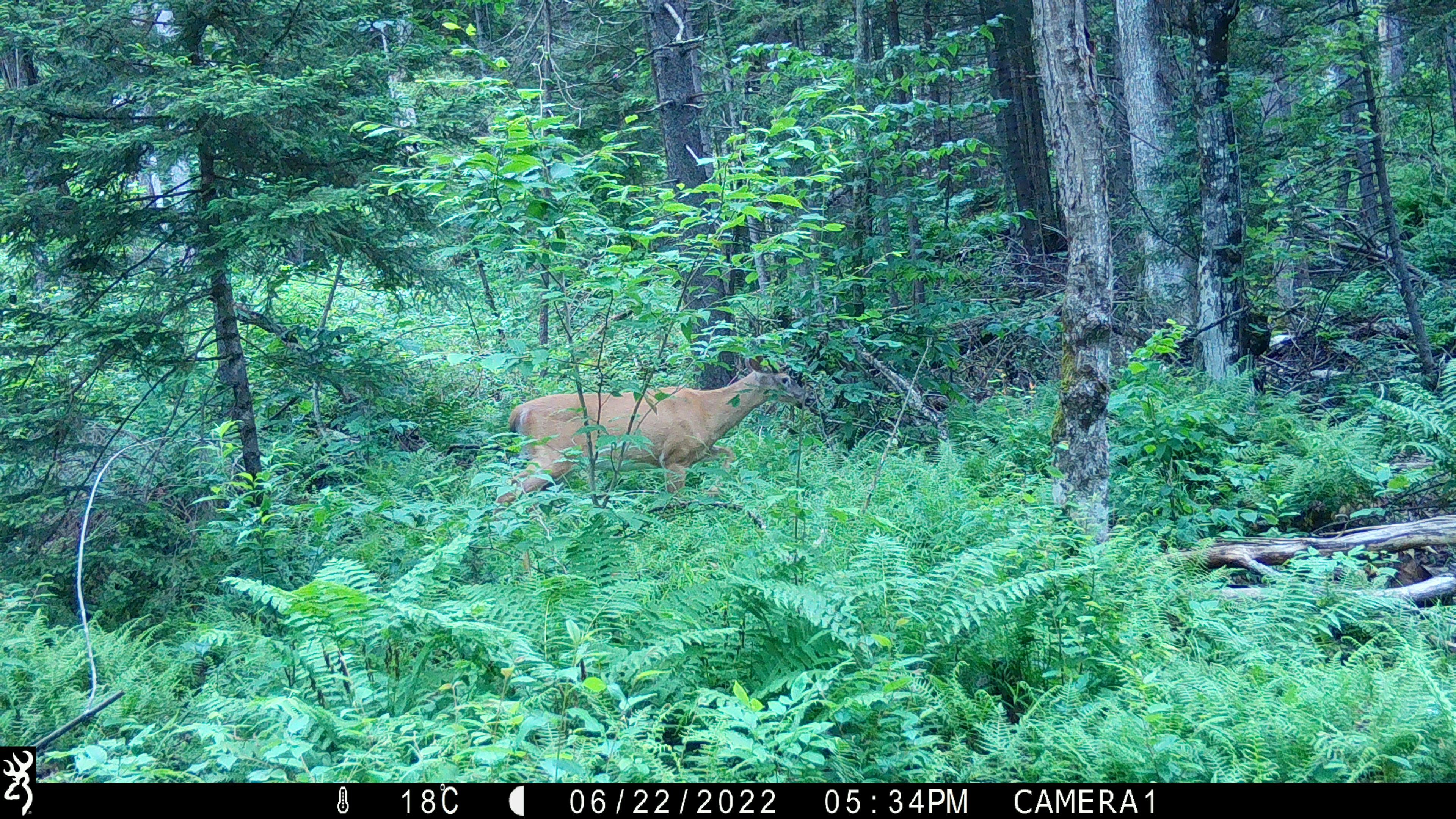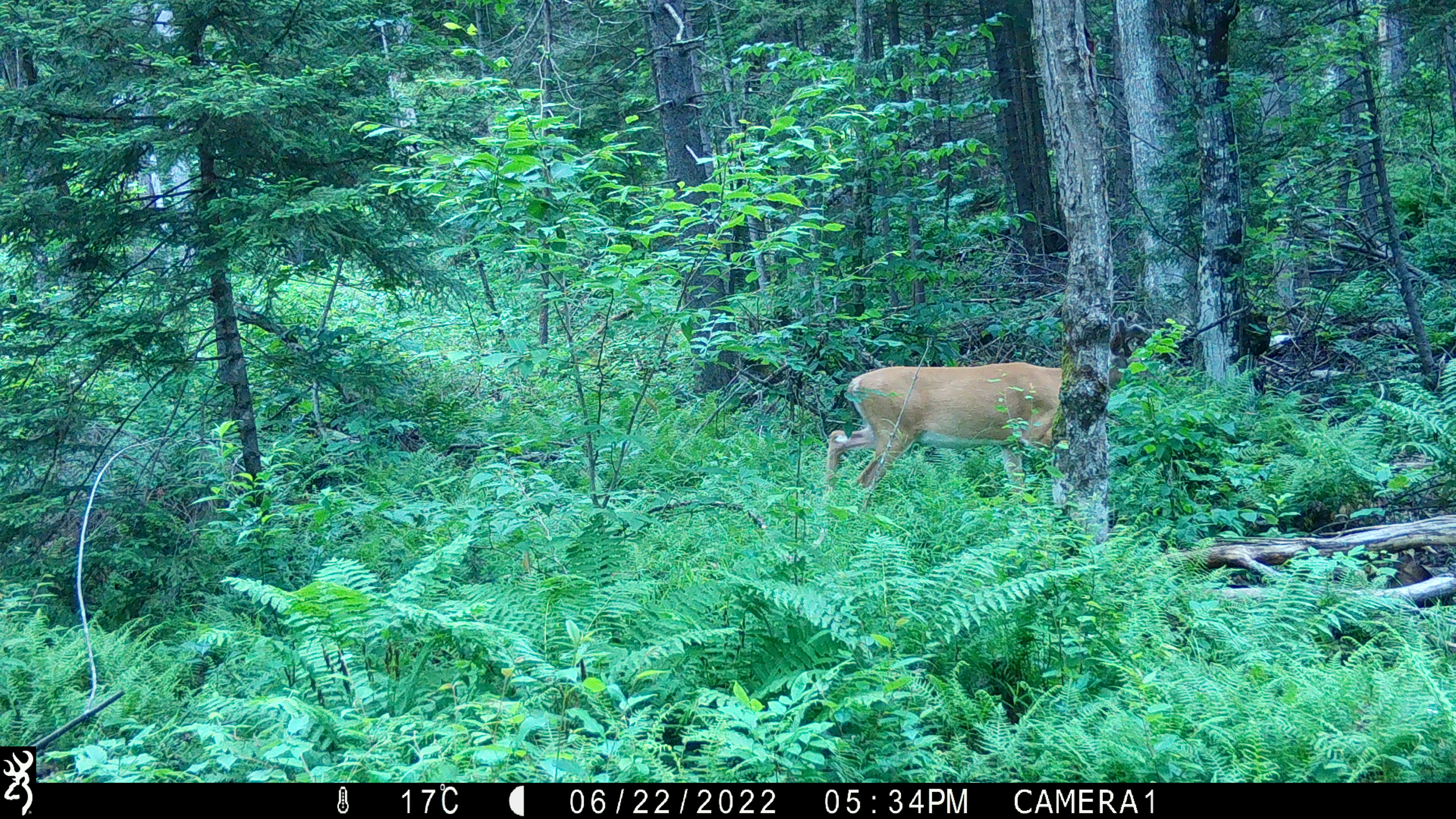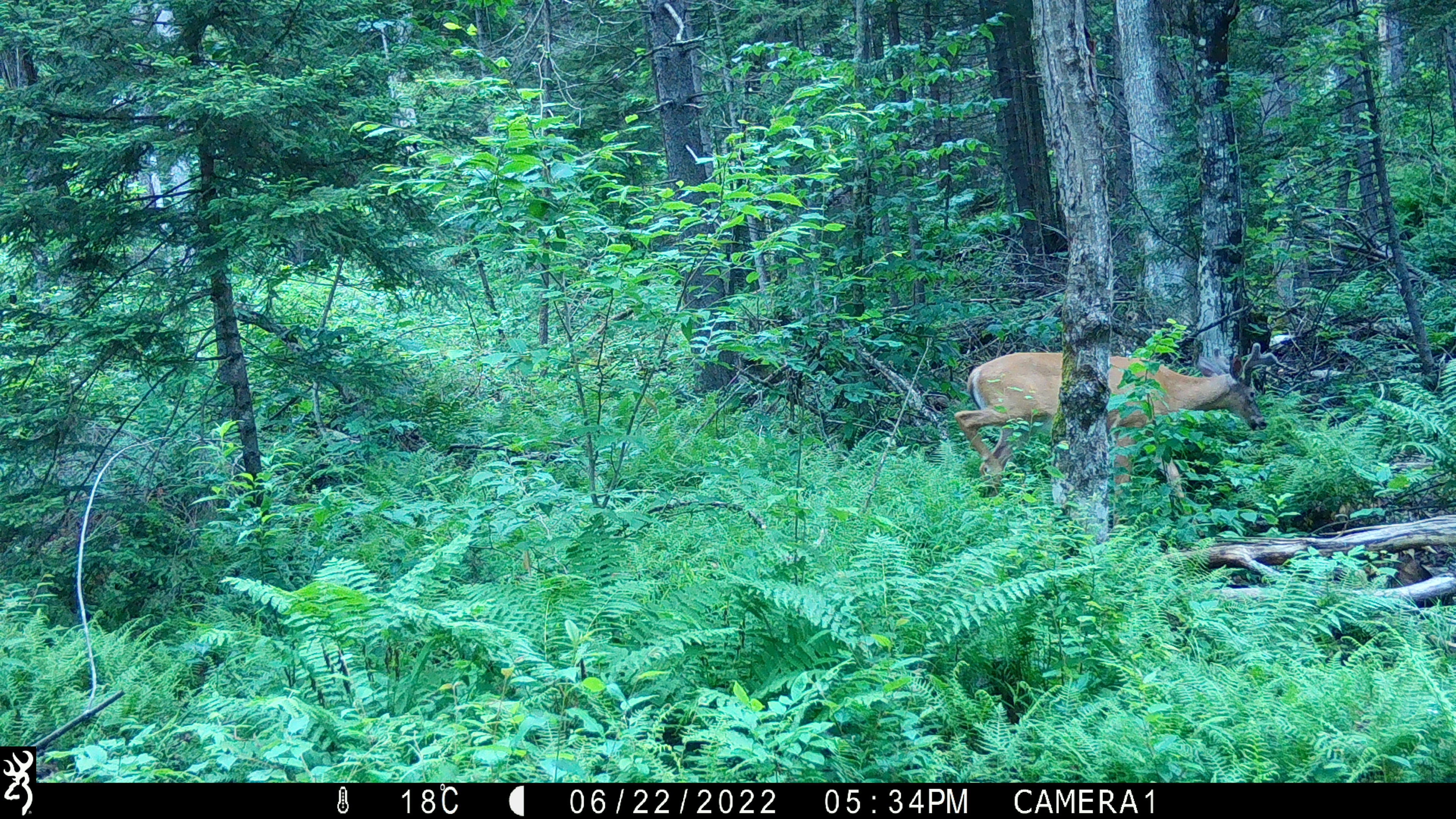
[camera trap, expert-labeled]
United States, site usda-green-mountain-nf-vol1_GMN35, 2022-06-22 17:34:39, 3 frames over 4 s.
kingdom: Animalia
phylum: Chordata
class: Mammalia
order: Artiodactyla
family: Cervidae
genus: Odocoileus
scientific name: Odocoileus virginianus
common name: white-tailed deer